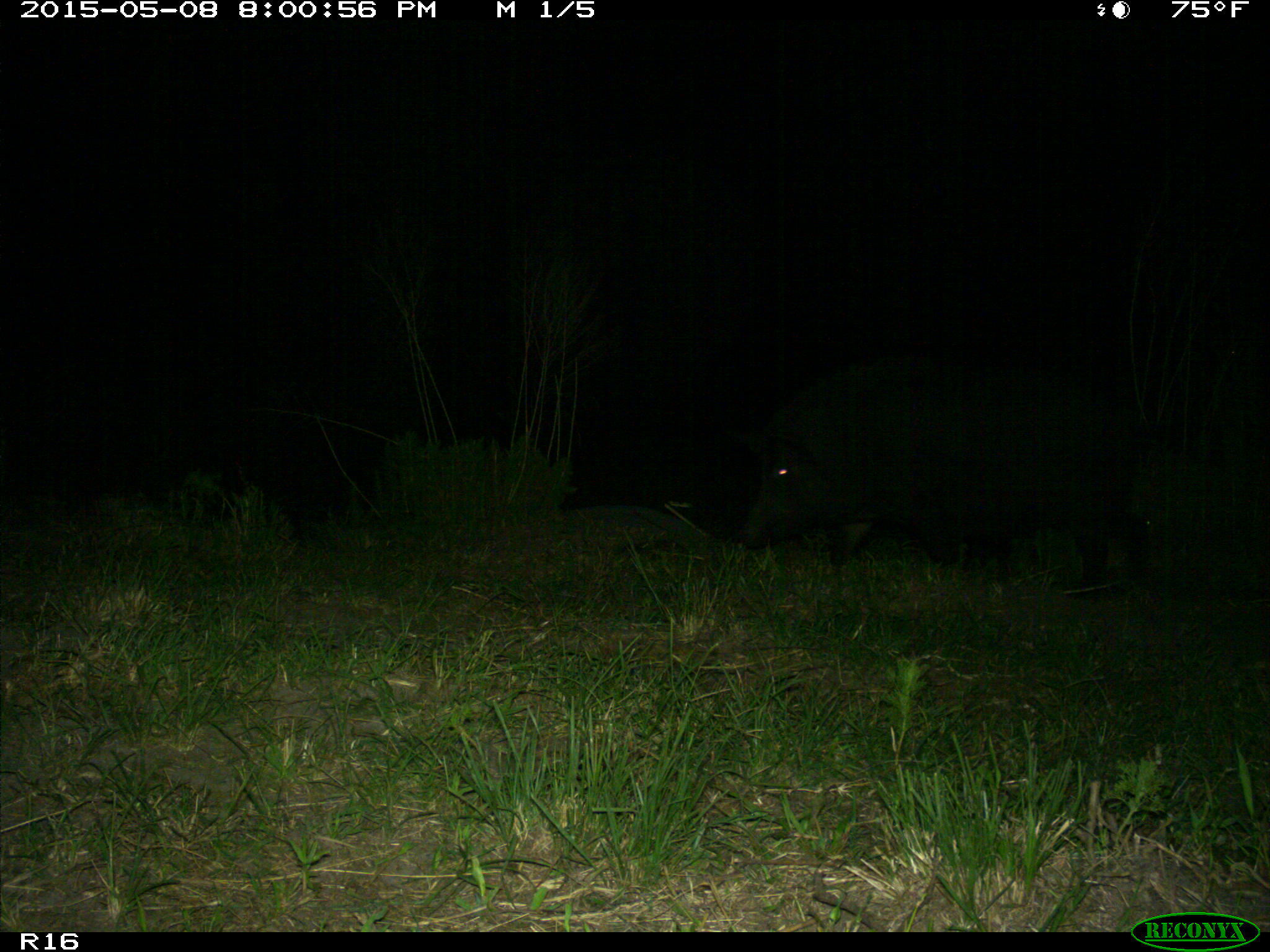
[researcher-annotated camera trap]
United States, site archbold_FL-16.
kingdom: Animalia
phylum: Chordata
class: Mammalia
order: Artiodactyla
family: Suidae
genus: Sus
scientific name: Sus scrofa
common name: wild boar